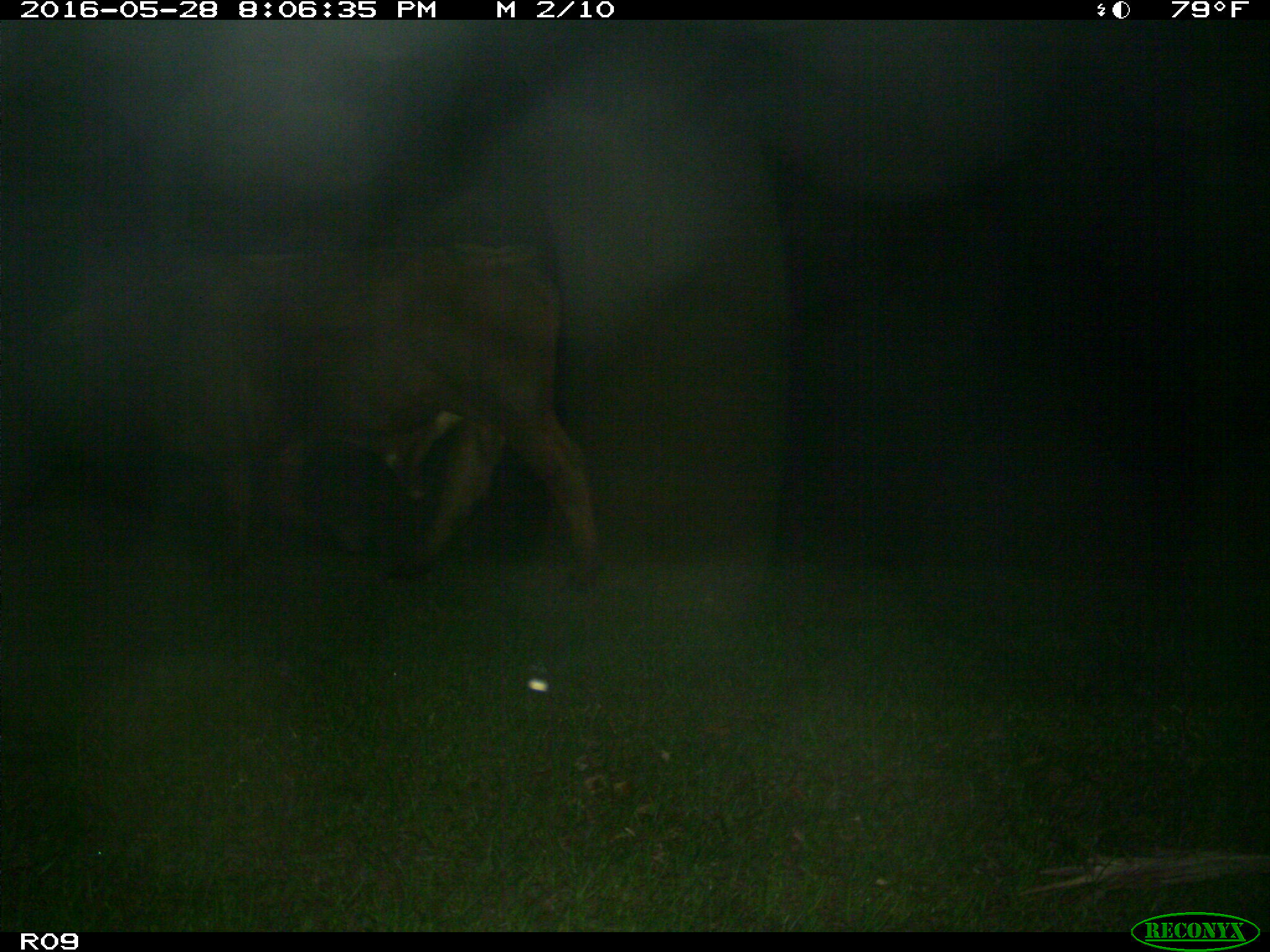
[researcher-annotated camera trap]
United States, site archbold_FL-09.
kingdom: Animalia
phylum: Chordata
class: Mammalia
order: Artiodactyla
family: Bovidae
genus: Bos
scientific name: Bos taurus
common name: domestic cow